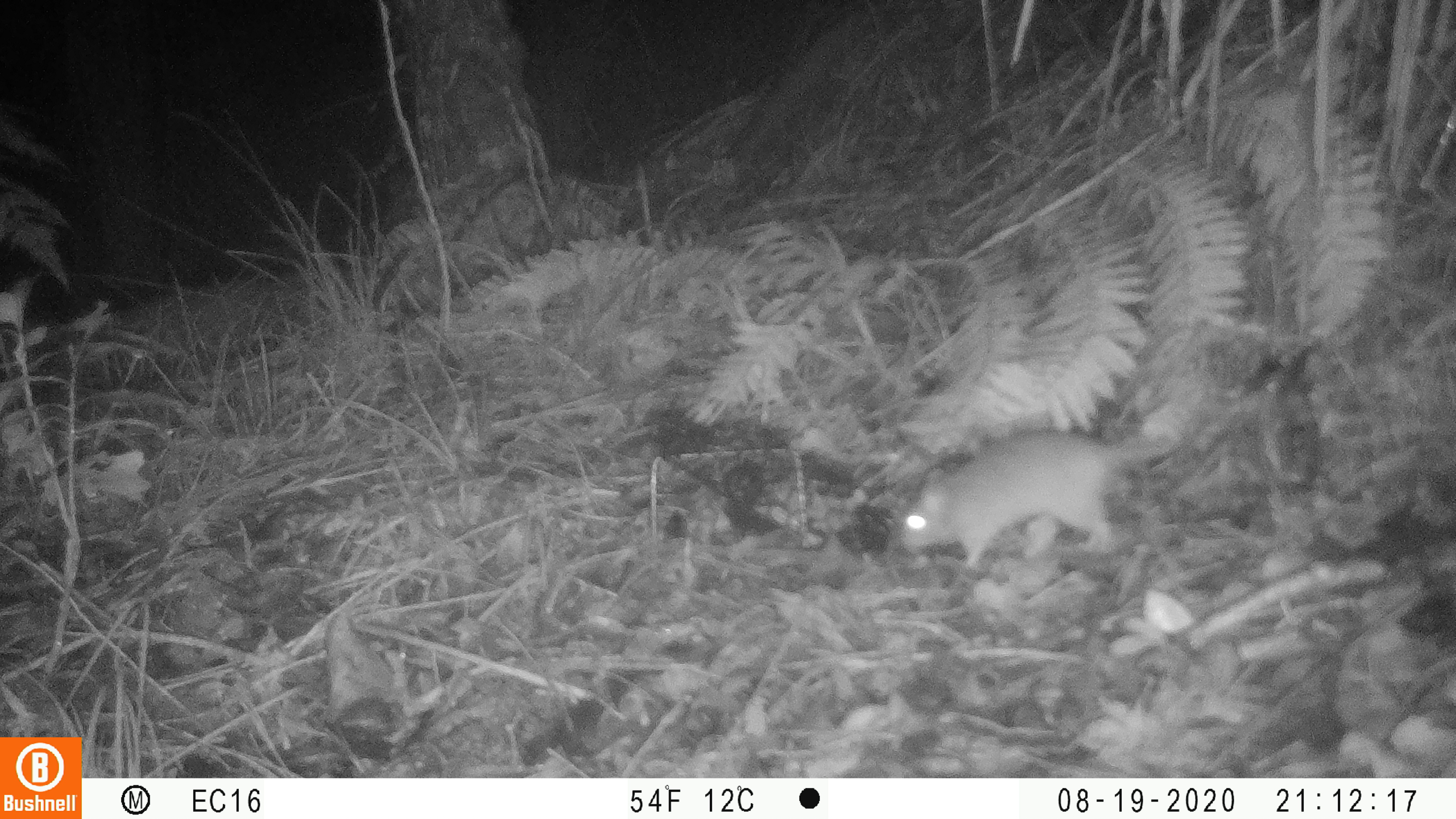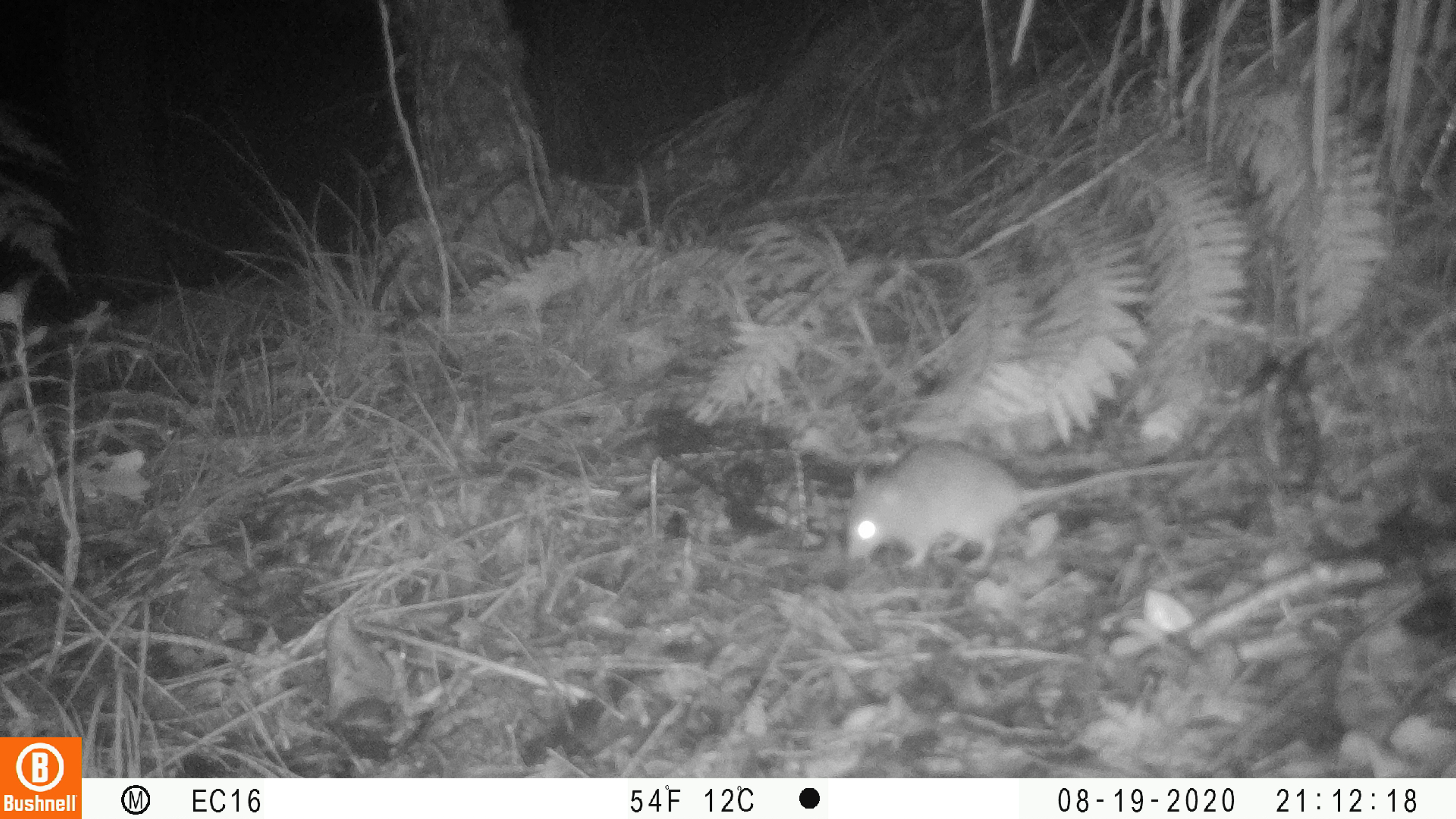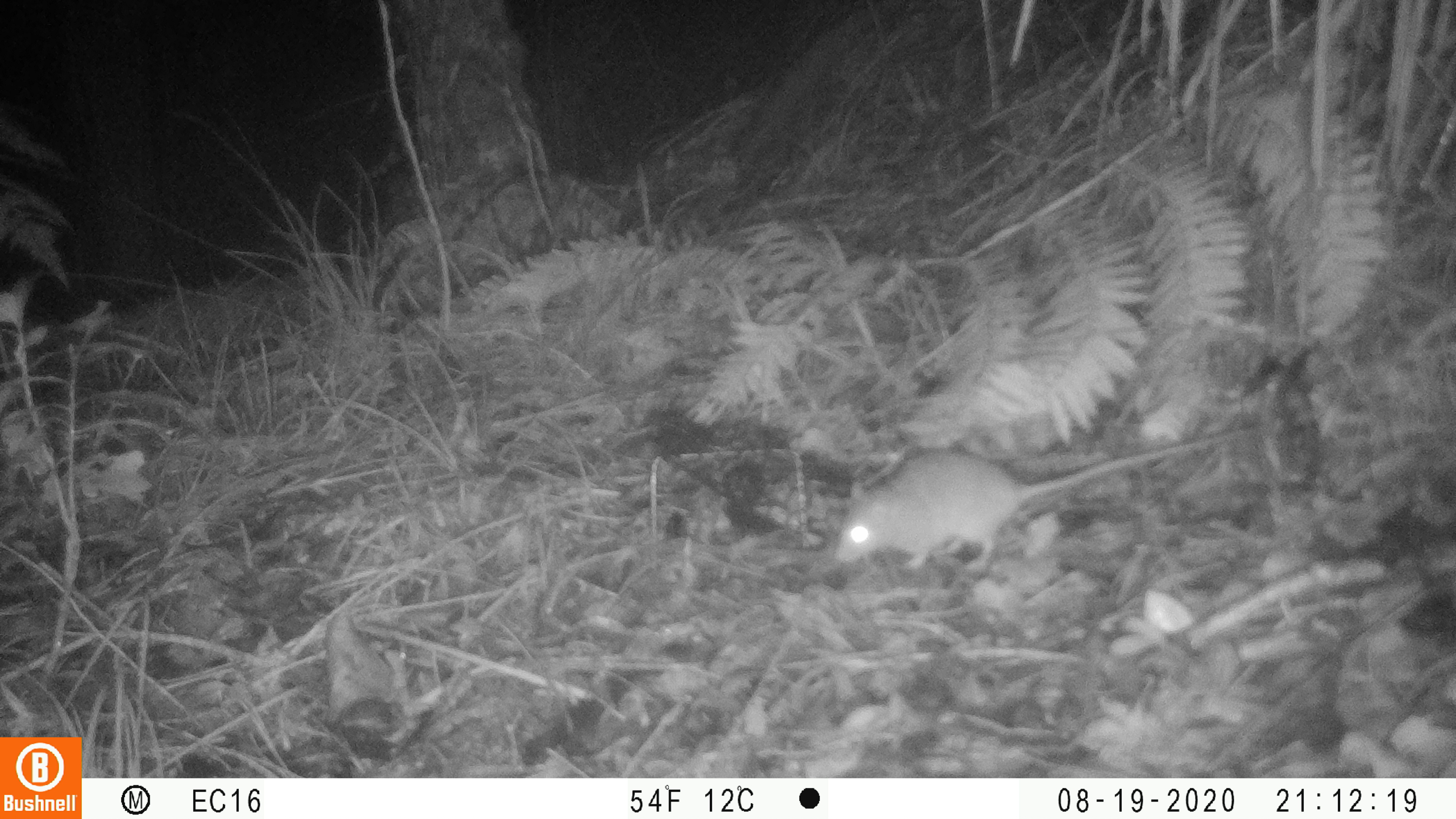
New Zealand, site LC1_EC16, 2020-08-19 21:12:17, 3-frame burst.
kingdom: Animalia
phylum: Chordata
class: Mammalia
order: Rodentia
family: Muridae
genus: Rattus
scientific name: Rattus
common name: rat